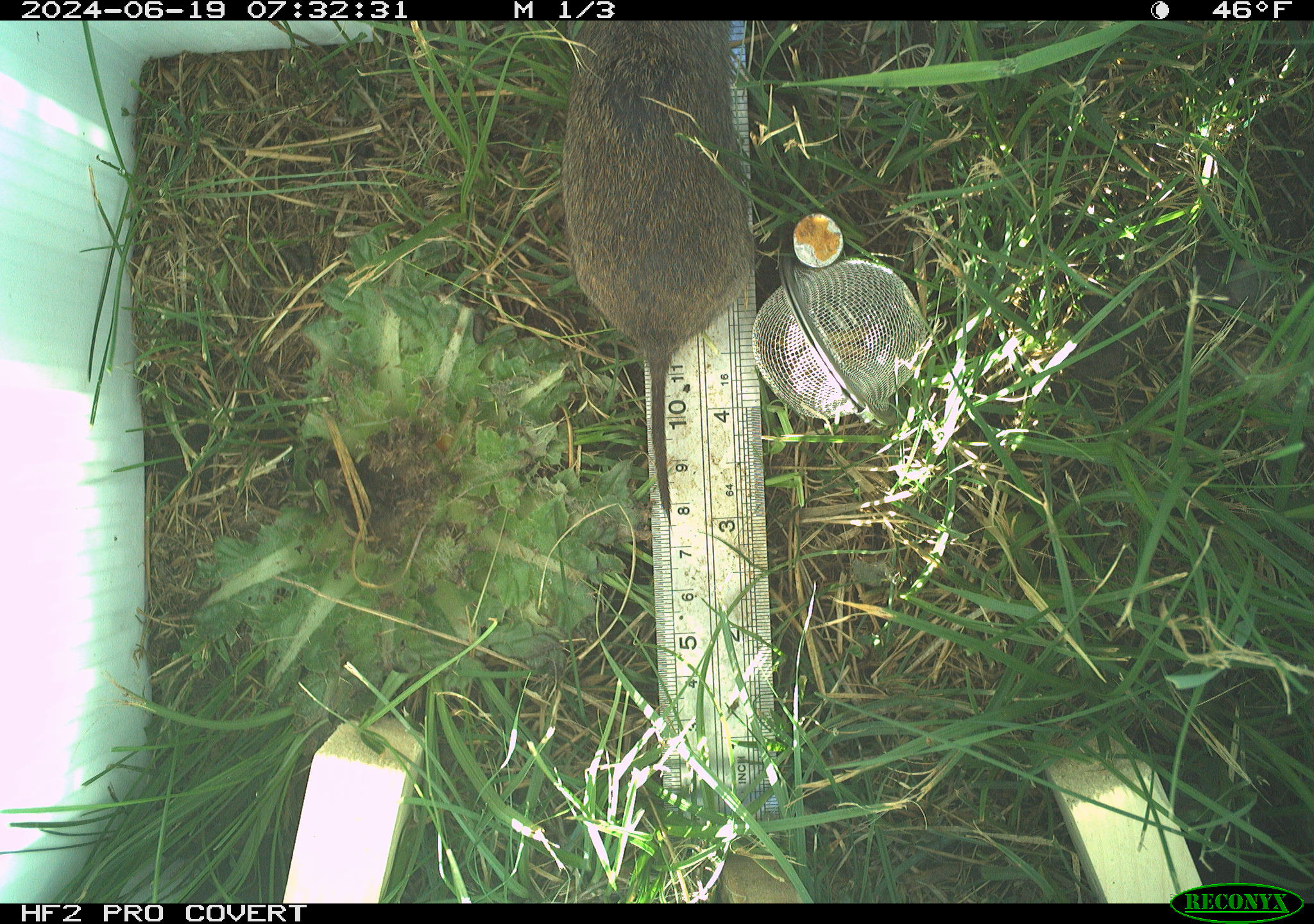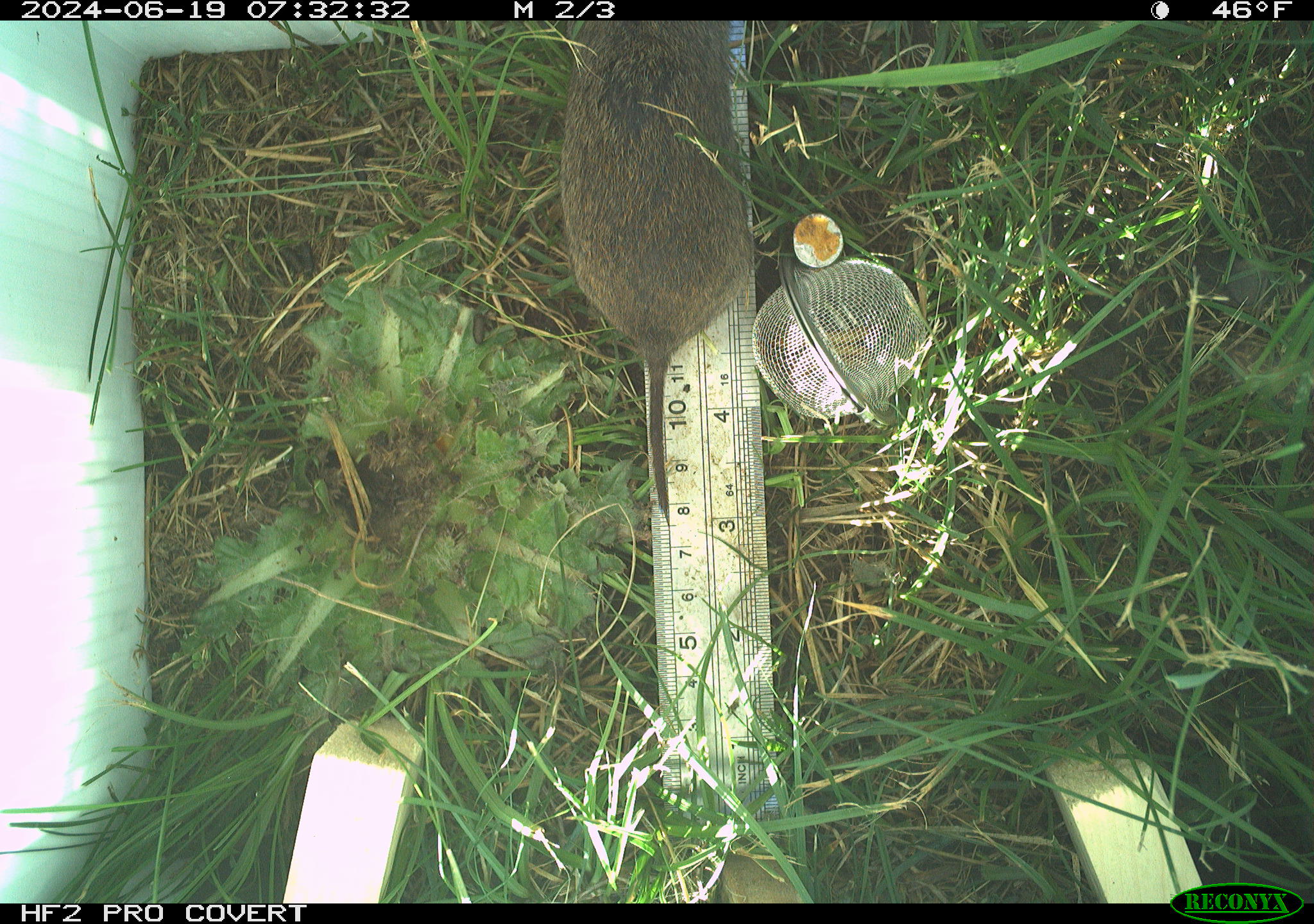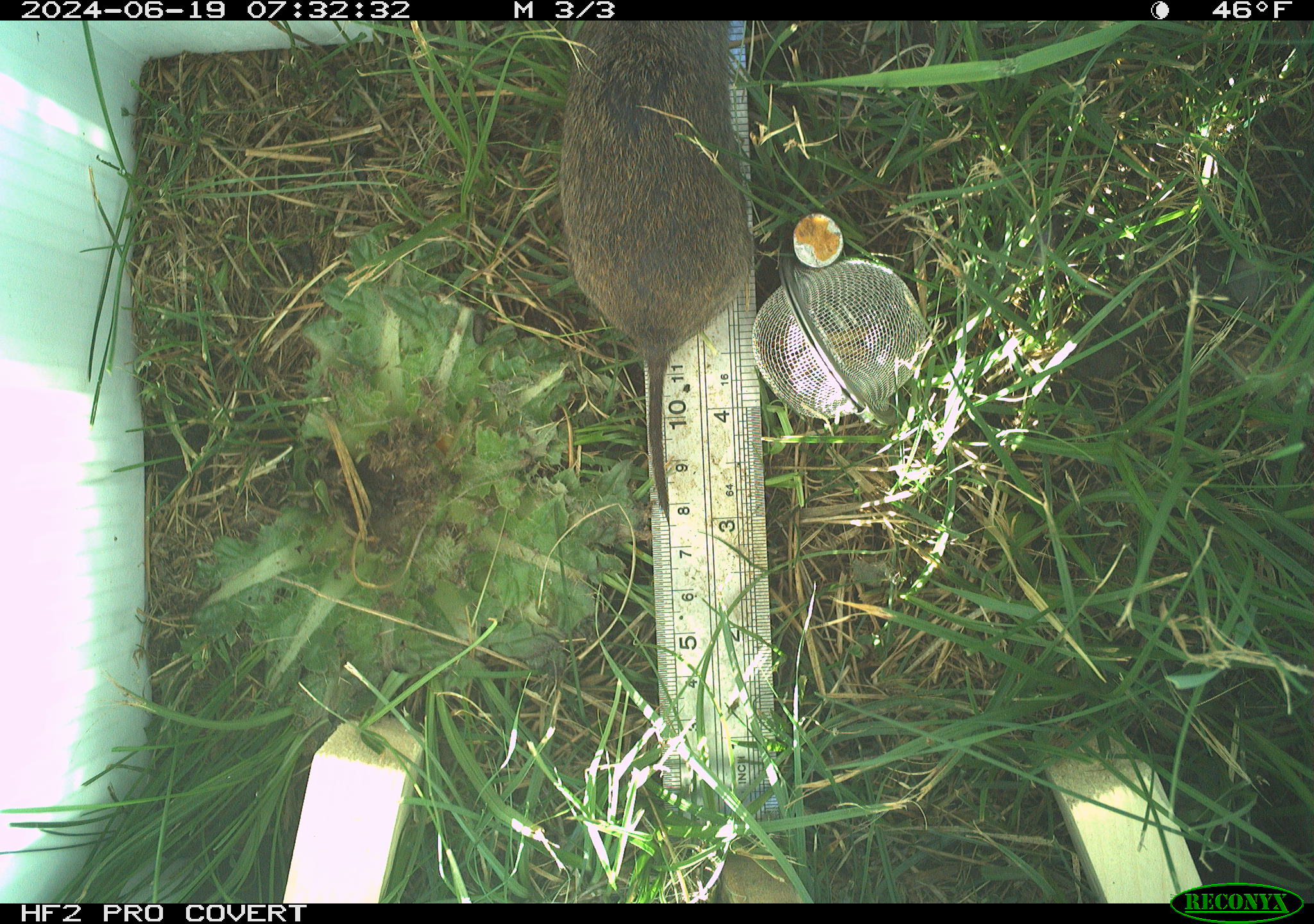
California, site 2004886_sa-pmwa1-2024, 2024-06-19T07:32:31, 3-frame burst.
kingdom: Animalia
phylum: Chordata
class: Mammalia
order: Rodentia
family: Cricetidae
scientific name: Arvicolinae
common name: voles, lemmings, and muskrats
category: arvicolinae subfamily